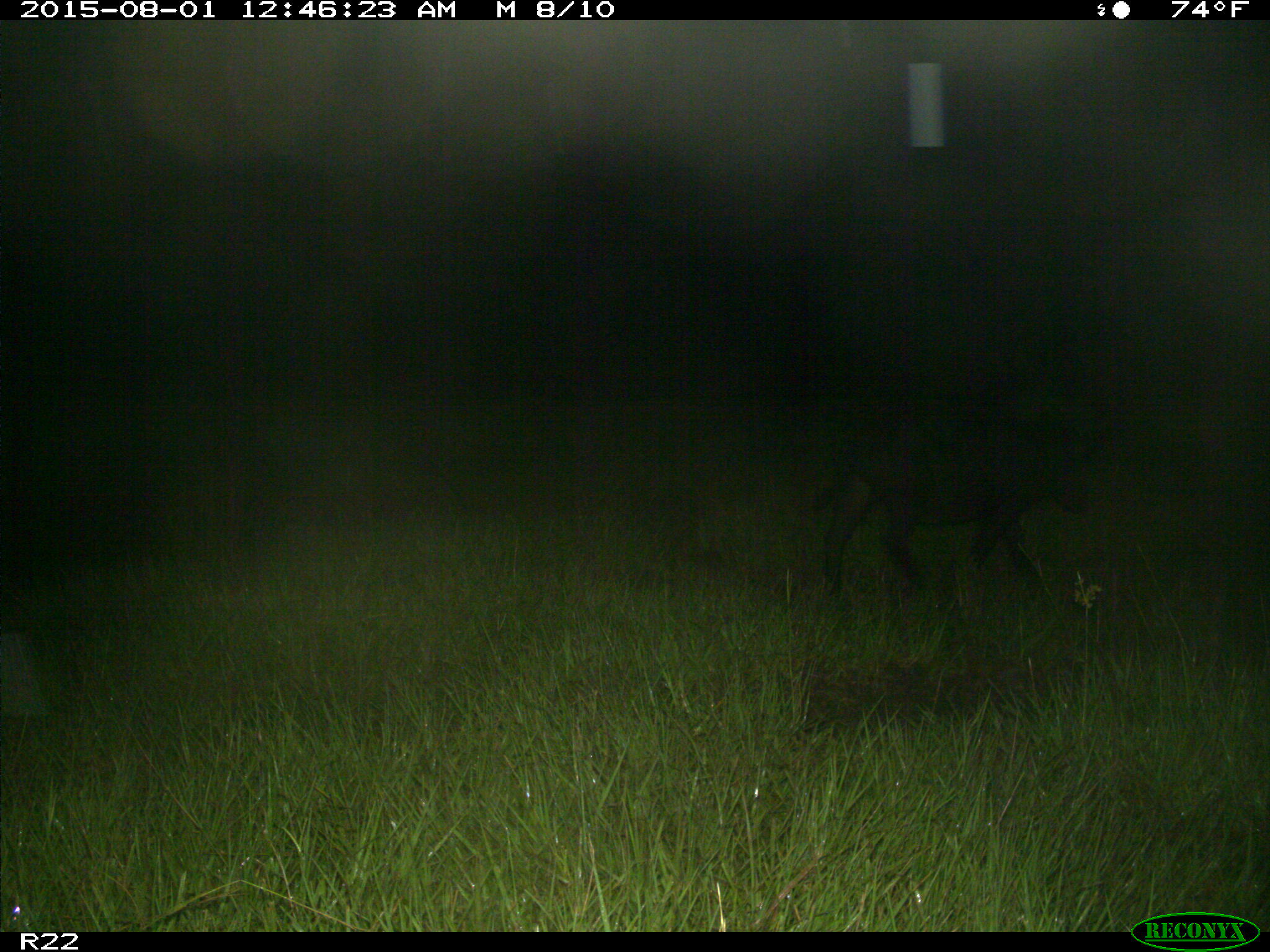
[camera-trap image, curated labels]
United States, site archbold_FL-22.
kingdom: Animalia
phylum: Chordata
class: Mammalia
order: Artiodactyla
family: Suidae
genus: Sus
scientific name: Sus scrofa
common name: wild boar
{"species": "Sus scrofa (wild boar)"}